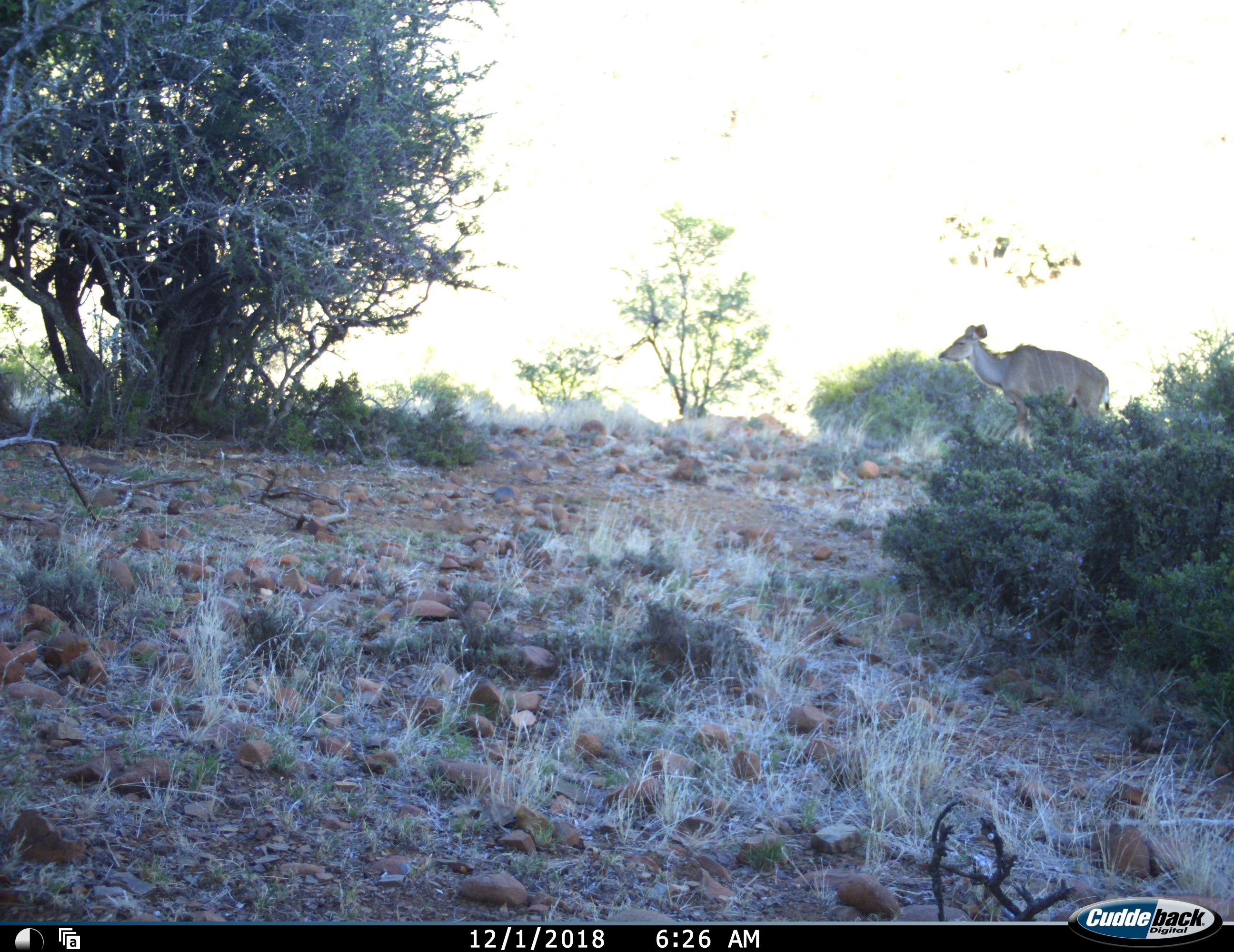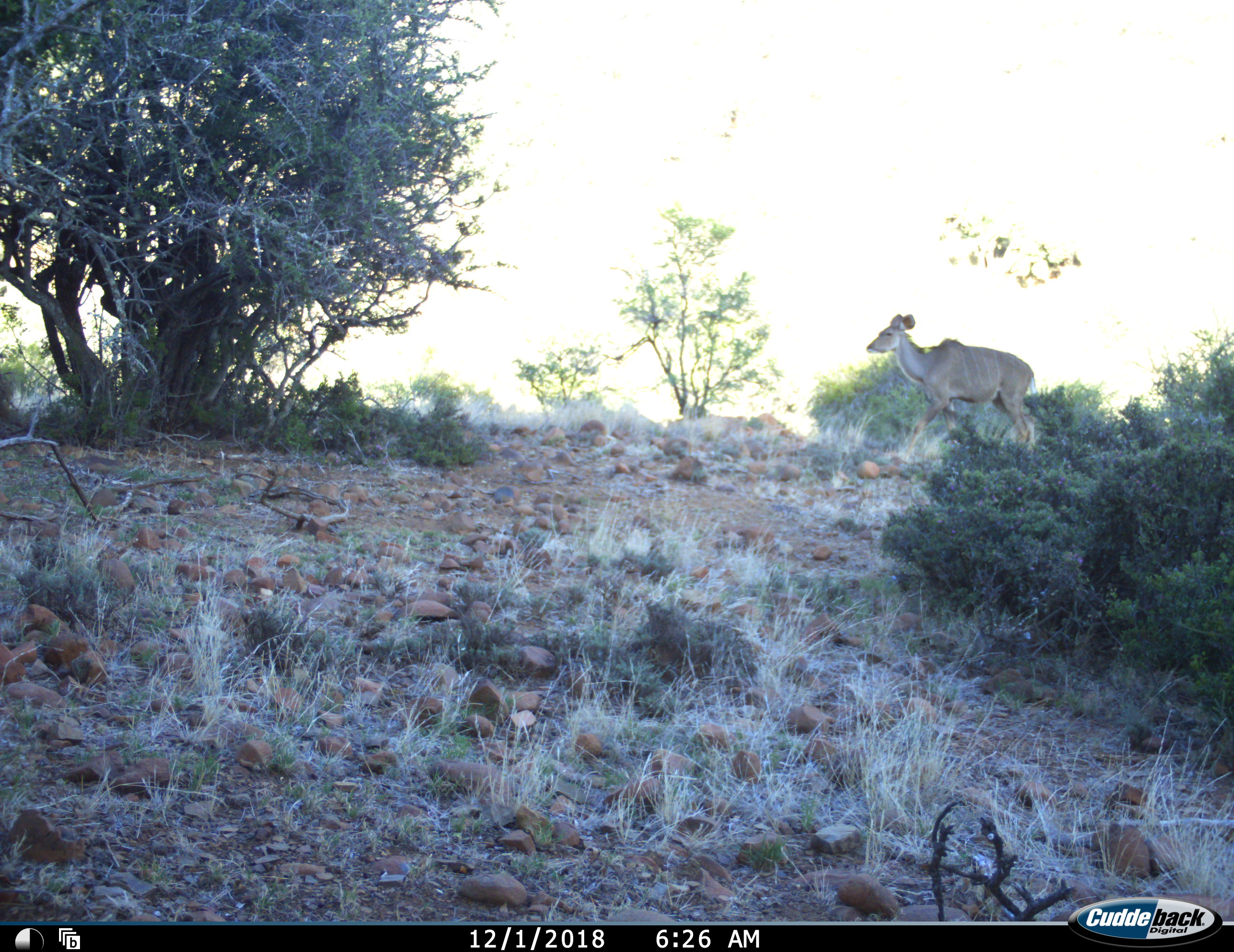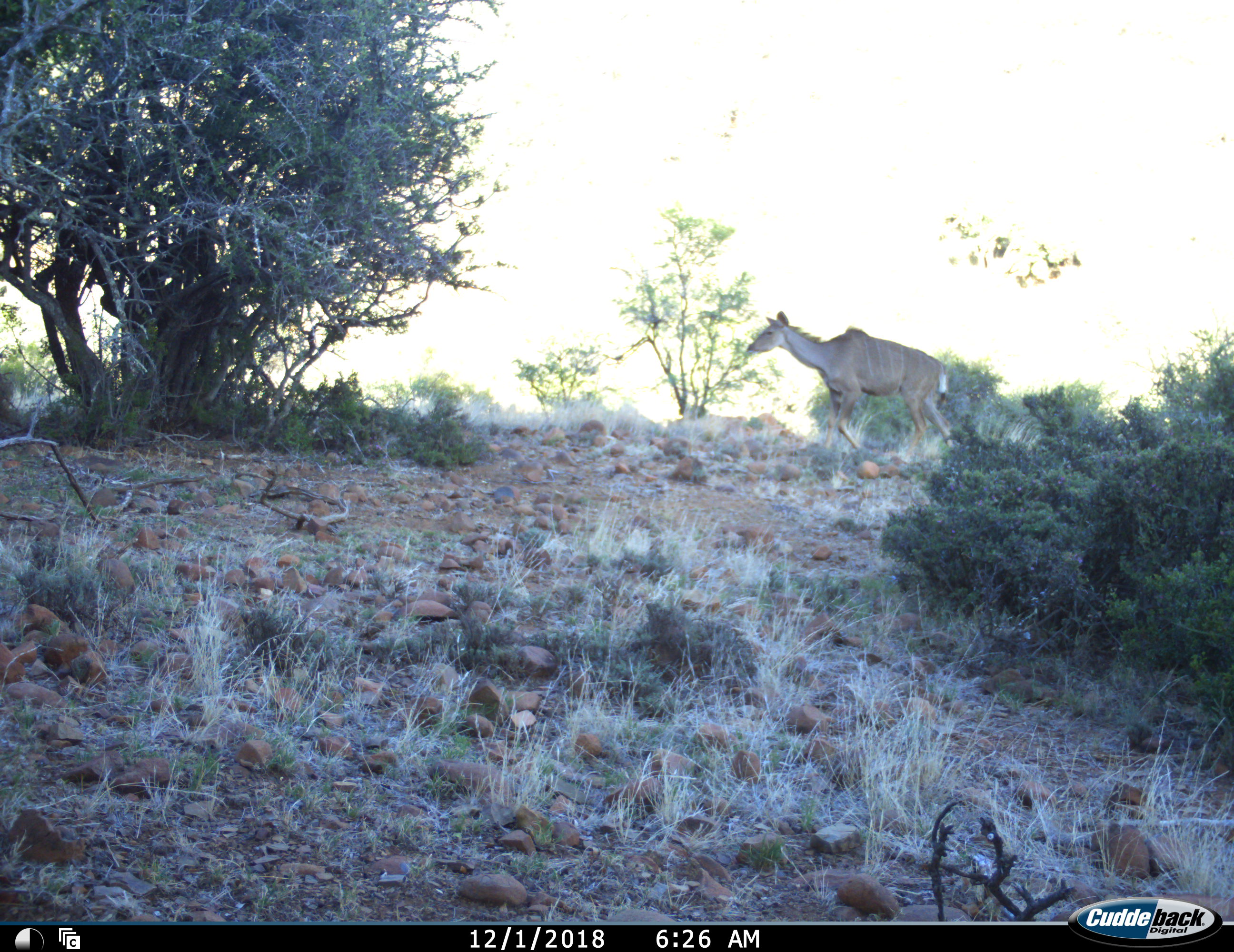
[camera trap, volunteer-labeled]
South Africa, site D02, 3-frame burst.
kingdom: Animalia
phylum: Chordata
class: Mammalia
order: Artiodactyla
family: Bovidae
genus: Tragelaphus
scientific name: Tragelaphus strepsiceros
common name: greater kudu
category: kudu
Kudu (greater kudu) (Tragelaphus strepsiceros), count 1. Behavior (volunteer vote fractions): standing 0%, resting 0%, moving 100%, interacting 0%. Young present (vote fraction): 0%. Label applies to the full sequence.